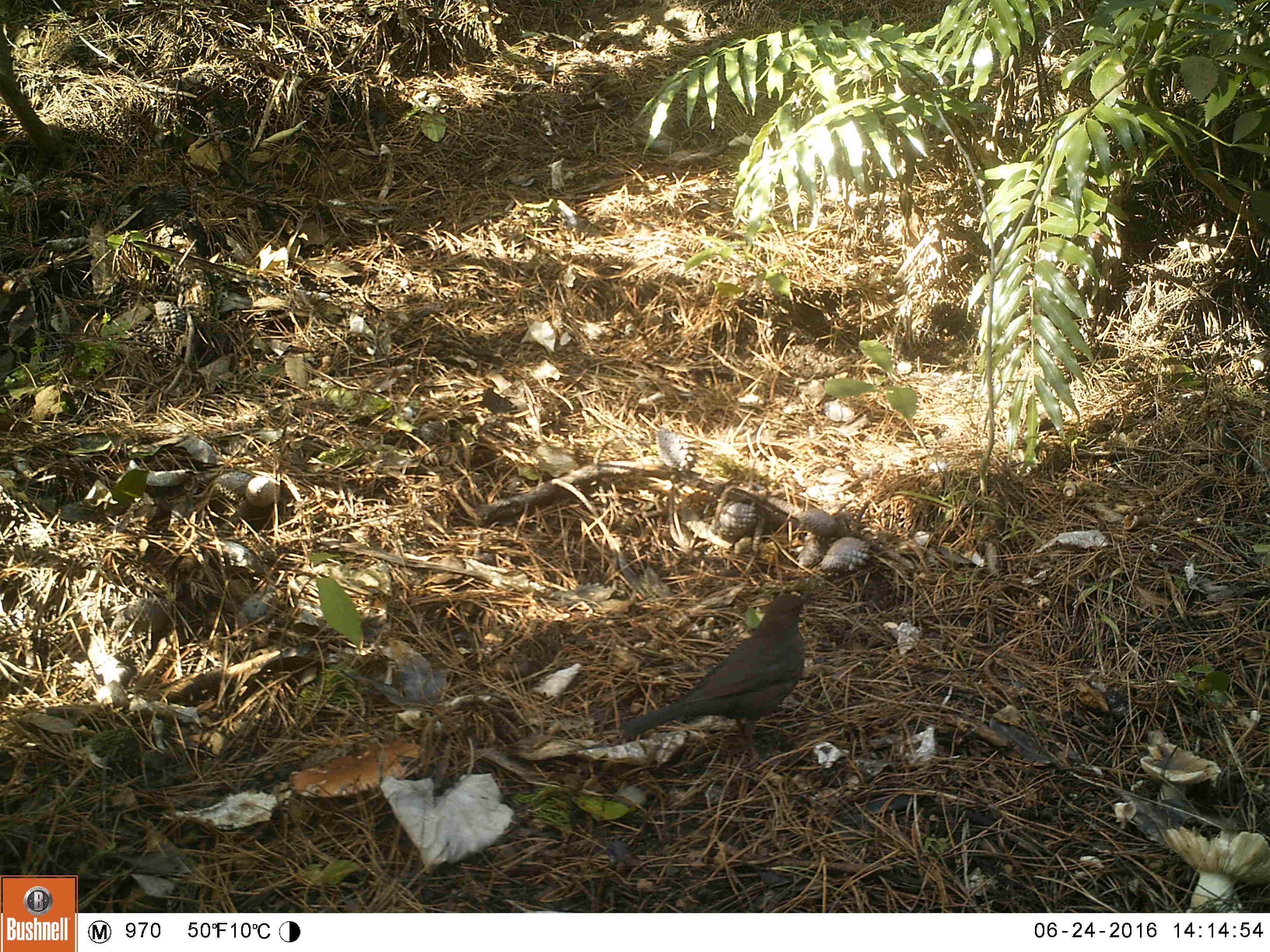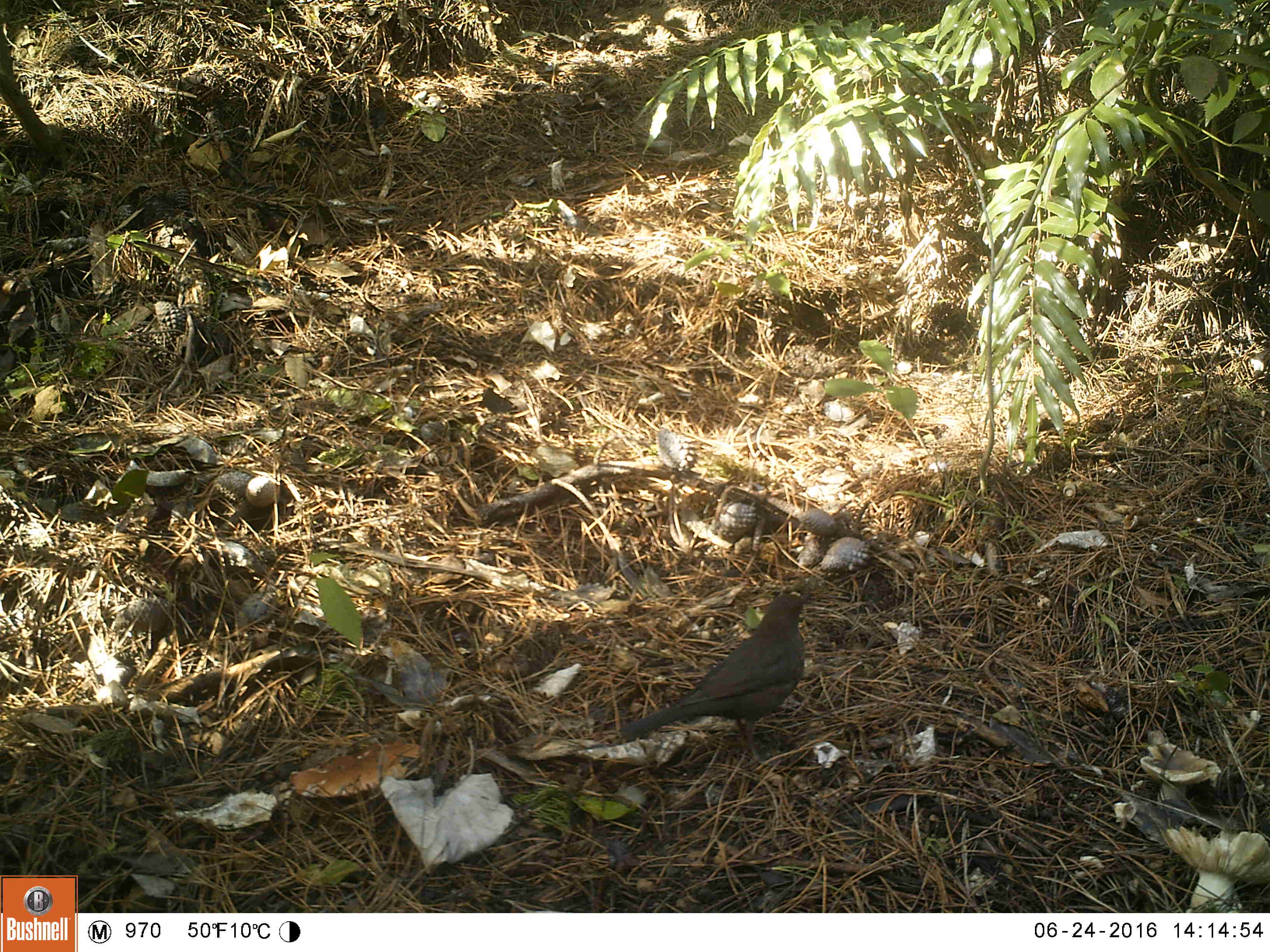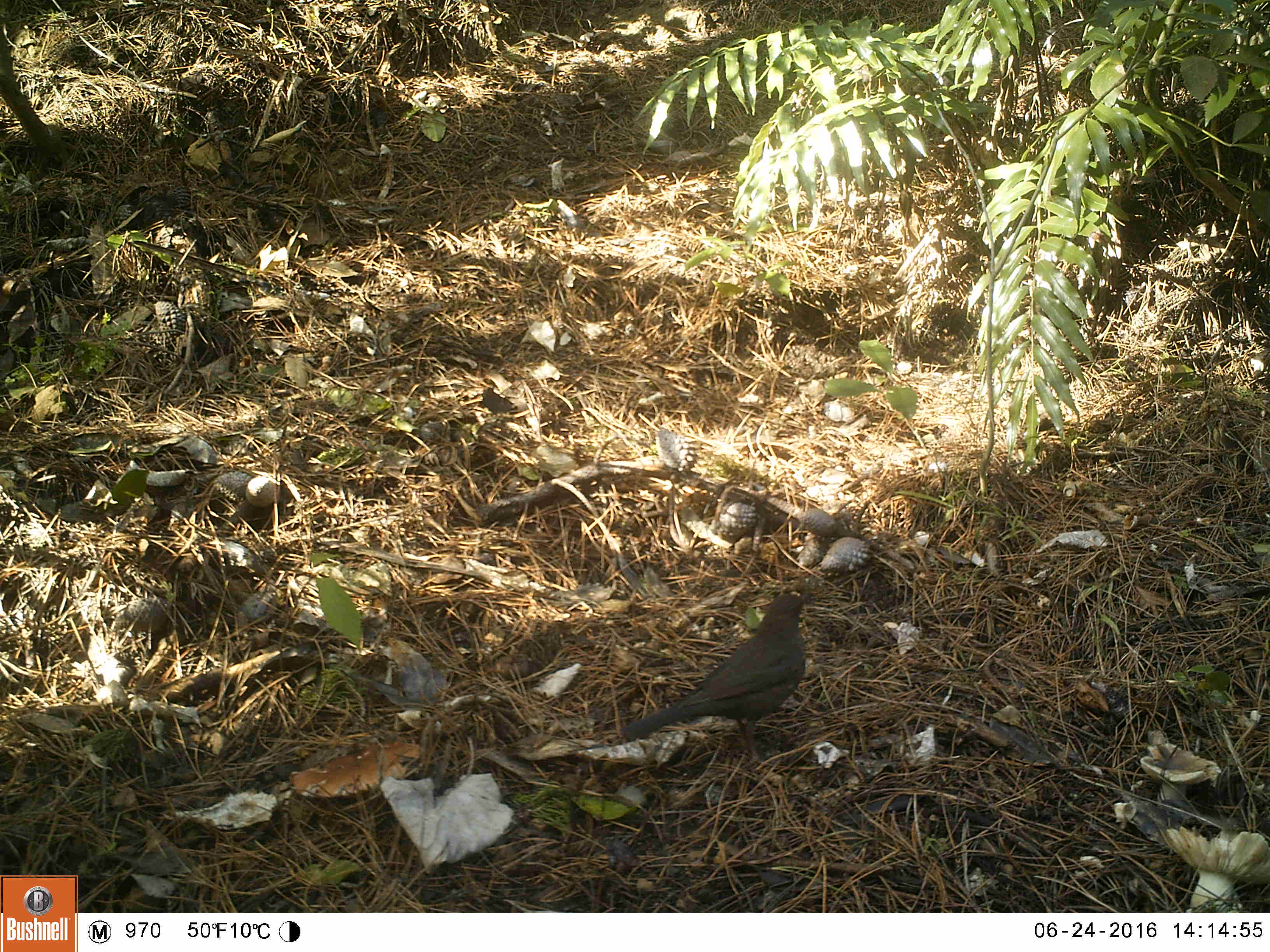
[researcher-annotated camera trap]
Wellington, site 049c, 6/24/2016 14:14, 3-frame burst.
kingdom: Animalia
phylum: Chordata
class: Aves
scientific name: Aves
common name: bird